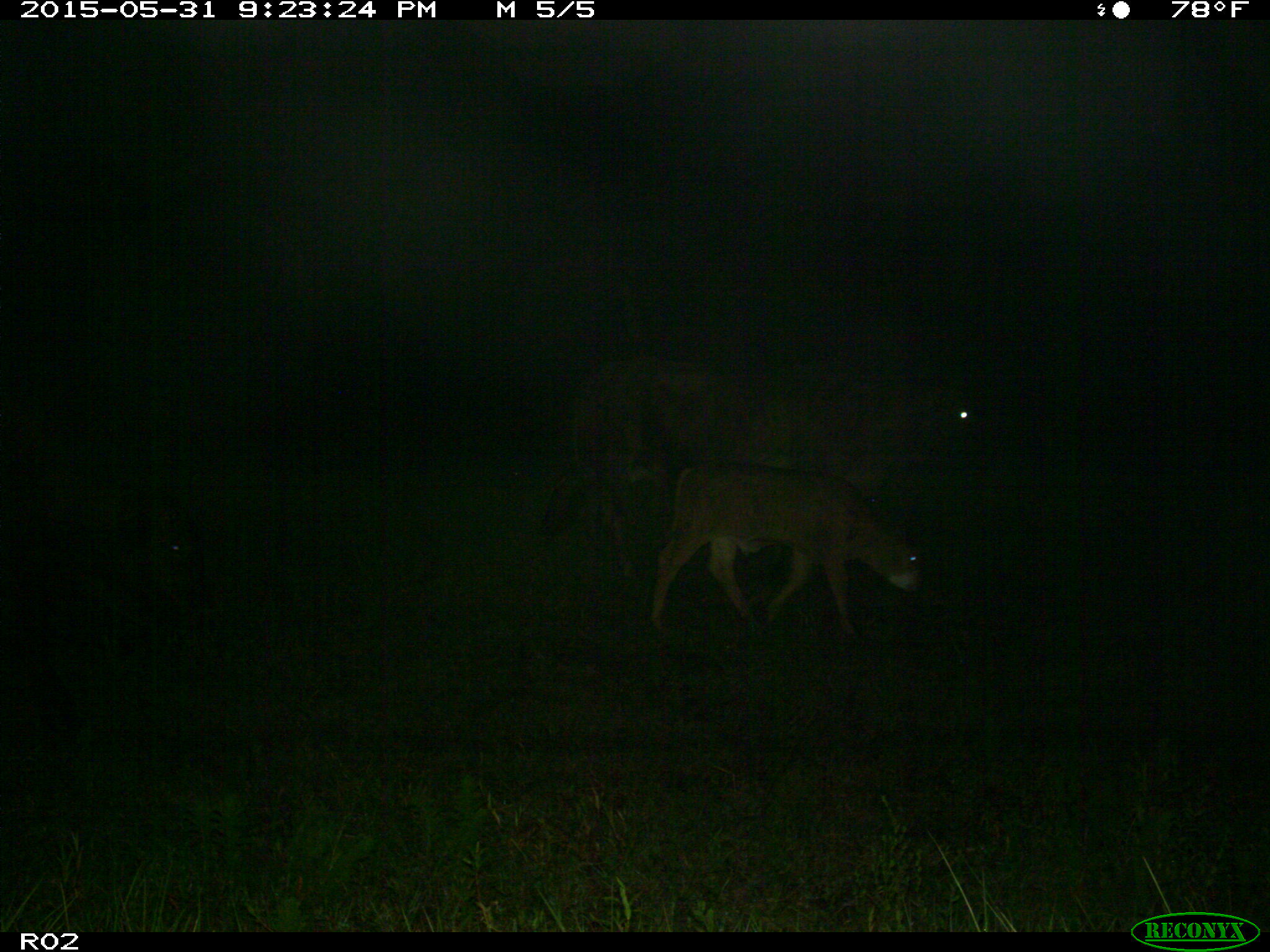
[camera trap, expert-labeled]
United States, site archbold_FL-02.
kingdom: Animalia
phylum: Chordata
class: Mammalia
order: Artiodactyla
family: Bovidae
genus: Bos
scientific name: Bos taurus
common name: domestic cow